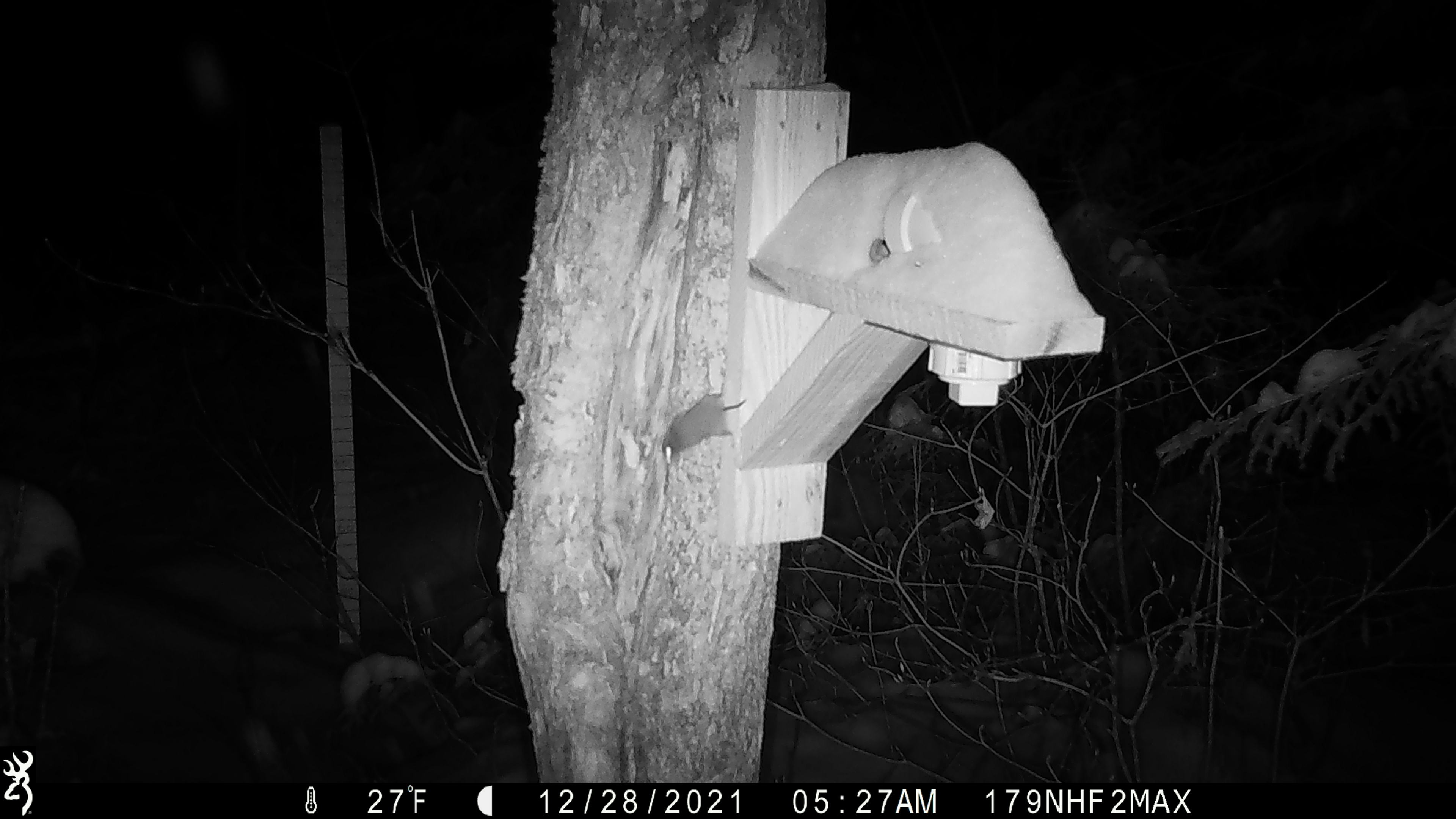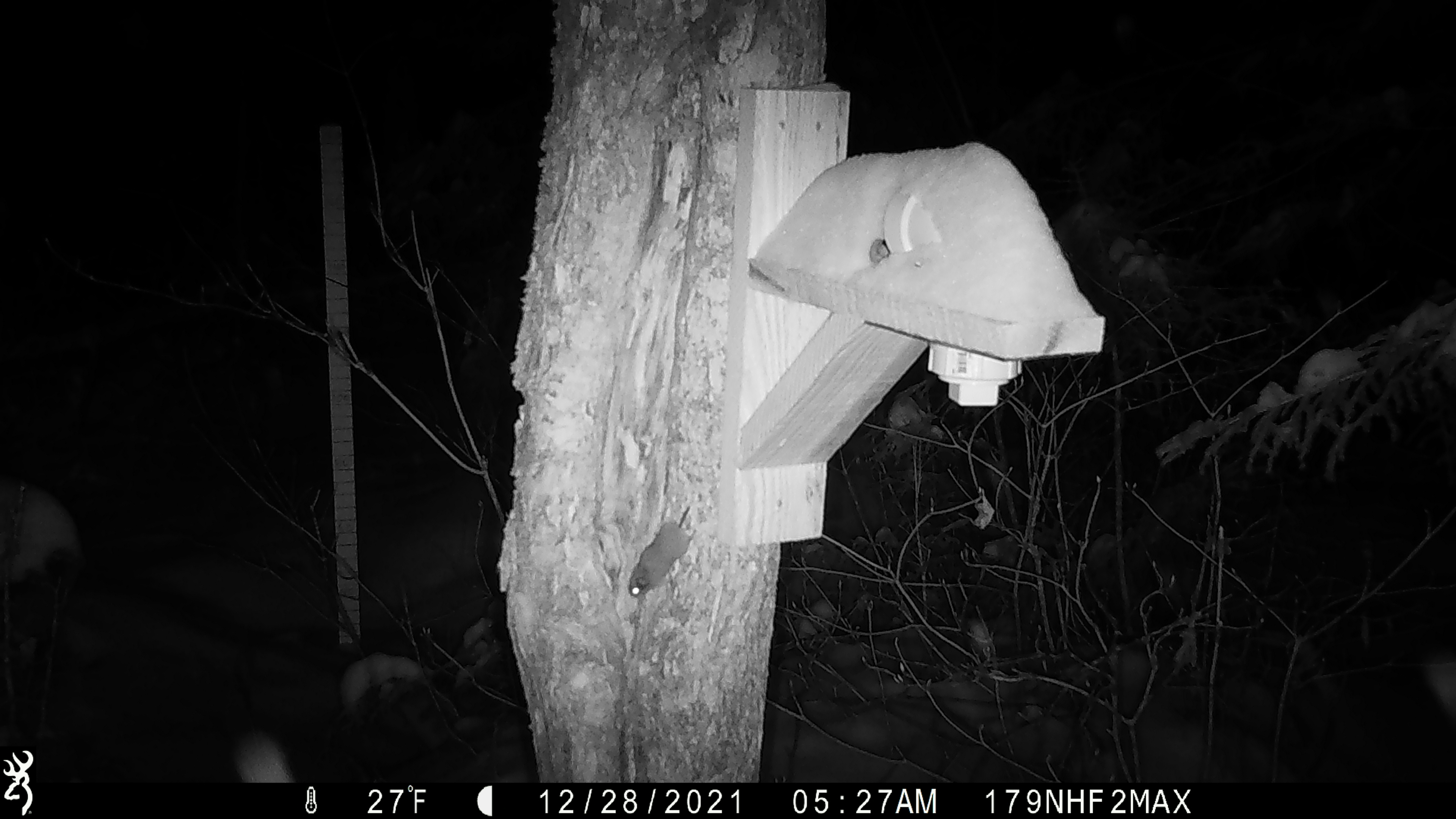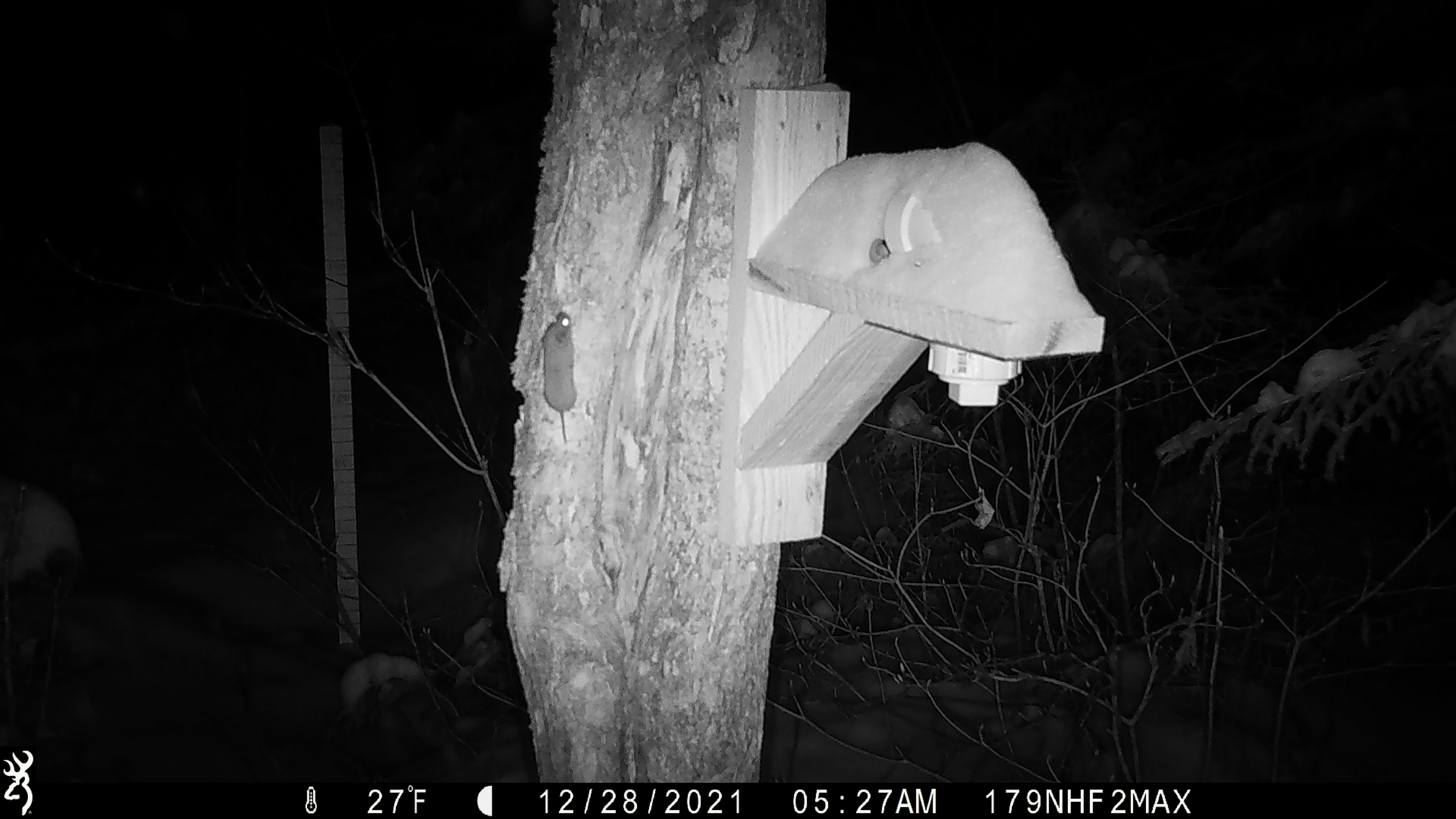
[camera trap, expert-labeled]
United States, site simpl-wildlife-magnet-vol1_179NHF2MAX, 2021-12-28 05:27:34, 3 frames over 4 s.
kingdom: Animalia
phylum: Chordata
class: Mammalia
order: Rodentia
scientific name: Rodentia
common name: mouse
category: mouse sp.